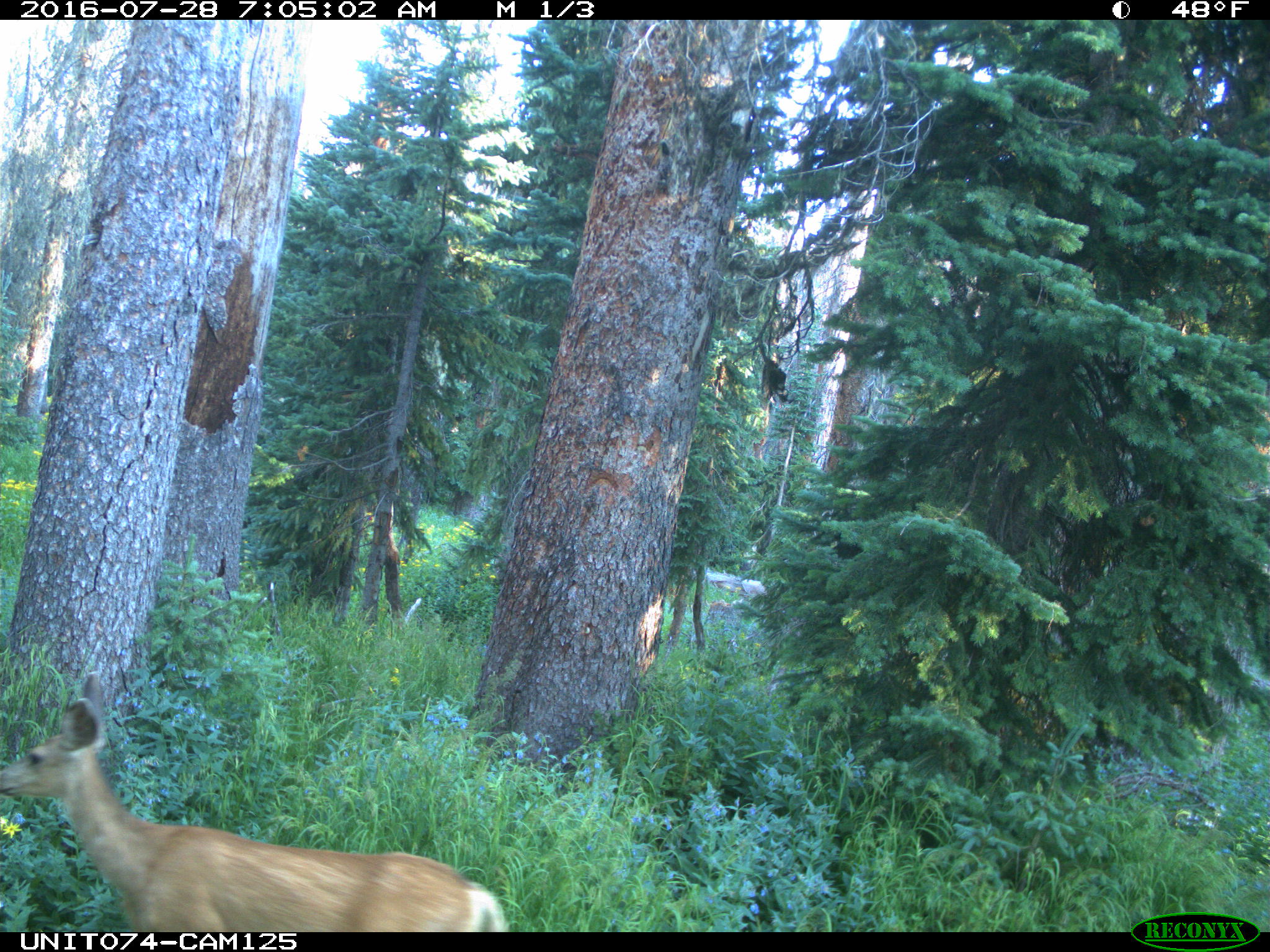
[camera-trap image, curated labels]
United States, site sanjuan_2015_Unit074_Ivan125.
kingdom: Animalia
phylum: Chordata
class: Mammalia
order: Artiodactyla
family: Cervidae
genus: Odocoileus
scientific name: Odocoileus hemionus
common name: mule deer